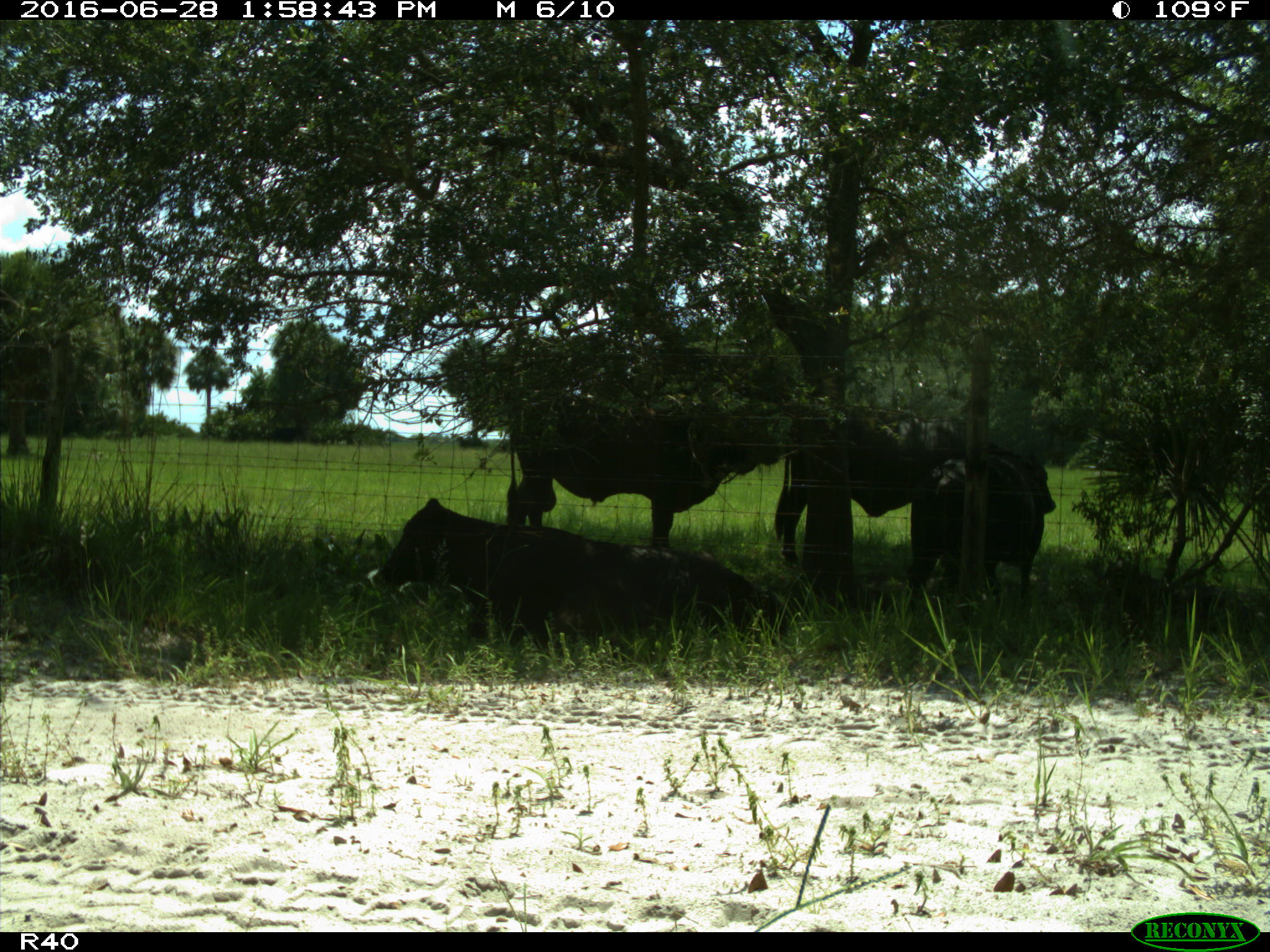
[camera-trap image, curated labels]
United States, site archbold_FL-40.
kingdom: Animalia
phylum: Chordata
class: Mammalia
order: Artiodactyla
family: Bovidae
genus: Bos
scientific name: Bos taurus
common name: domestic cow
Bos taurus (domestic cow).